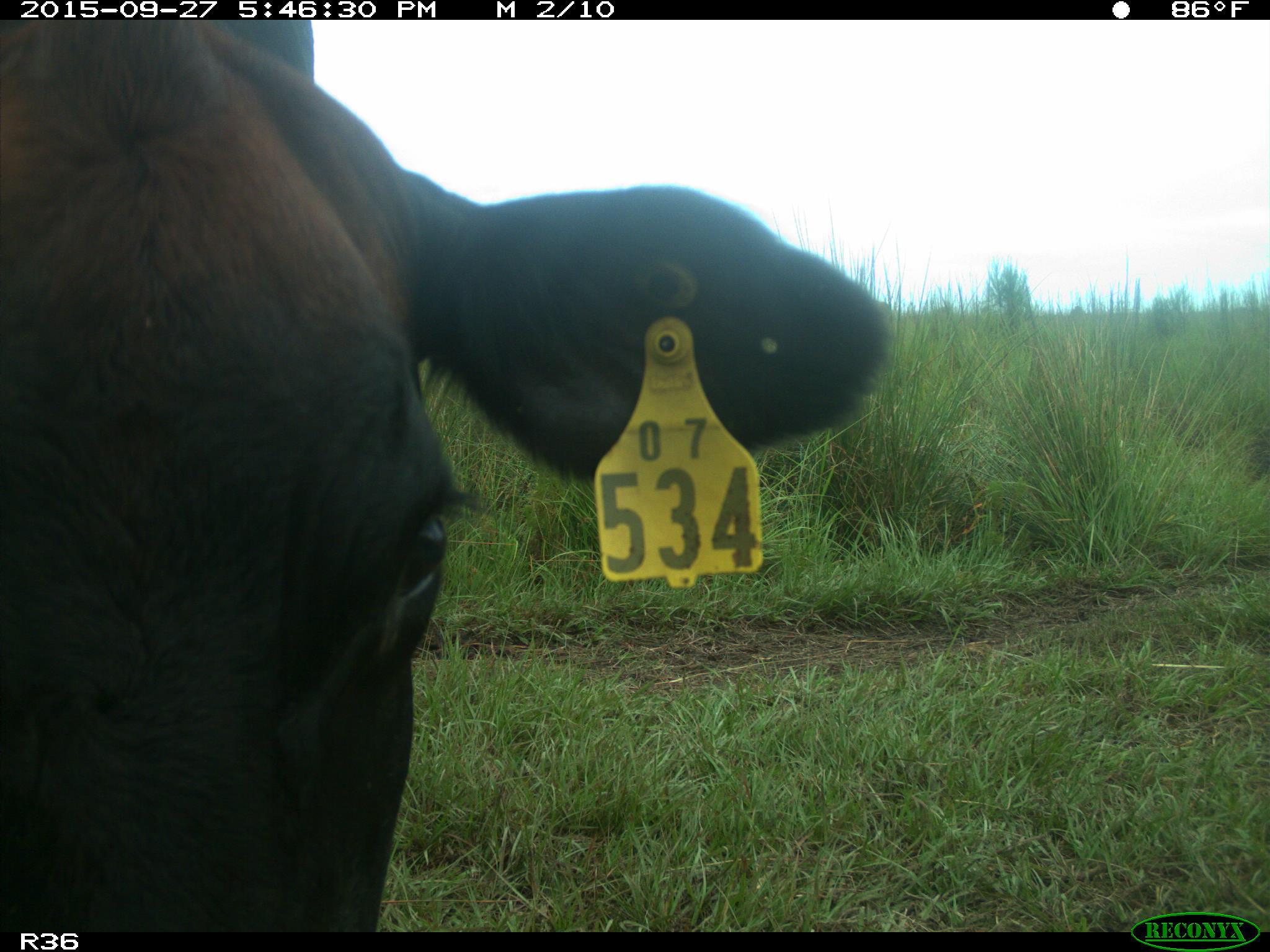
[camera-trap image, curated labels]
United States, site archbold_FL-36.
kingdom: Animalia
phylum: Chordata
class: Mammalia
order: Artiodactyla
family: Bovidae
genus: Bos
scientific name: Bos taurus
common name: domestic cow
Bos taurus (domestic cow).